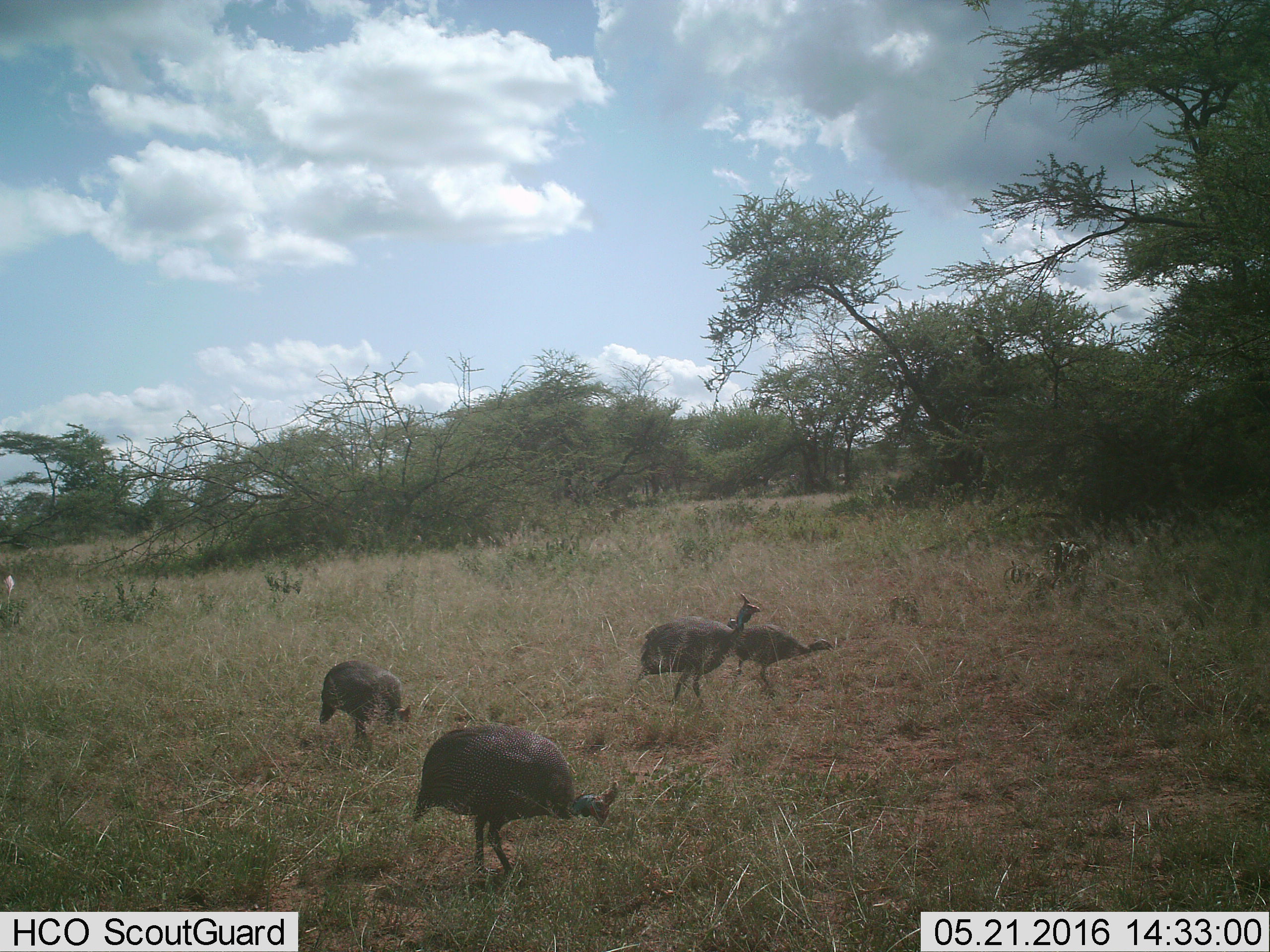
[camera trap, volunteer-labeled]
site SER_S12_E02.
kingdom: Animalia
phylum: Chordata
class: Aves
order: Galliformes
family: Numididae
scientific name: Numididae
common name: guineafowl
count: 4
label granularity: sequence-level